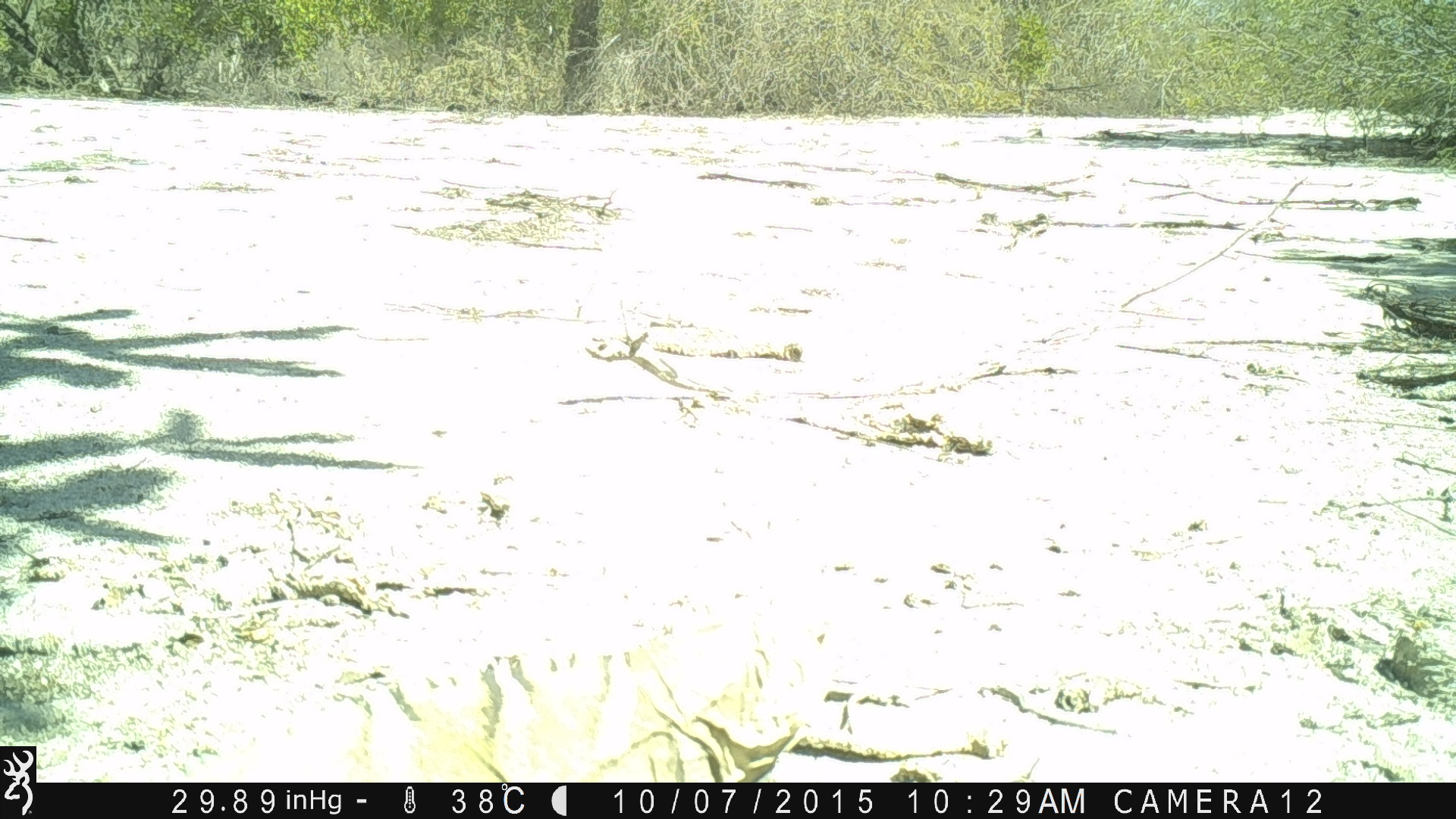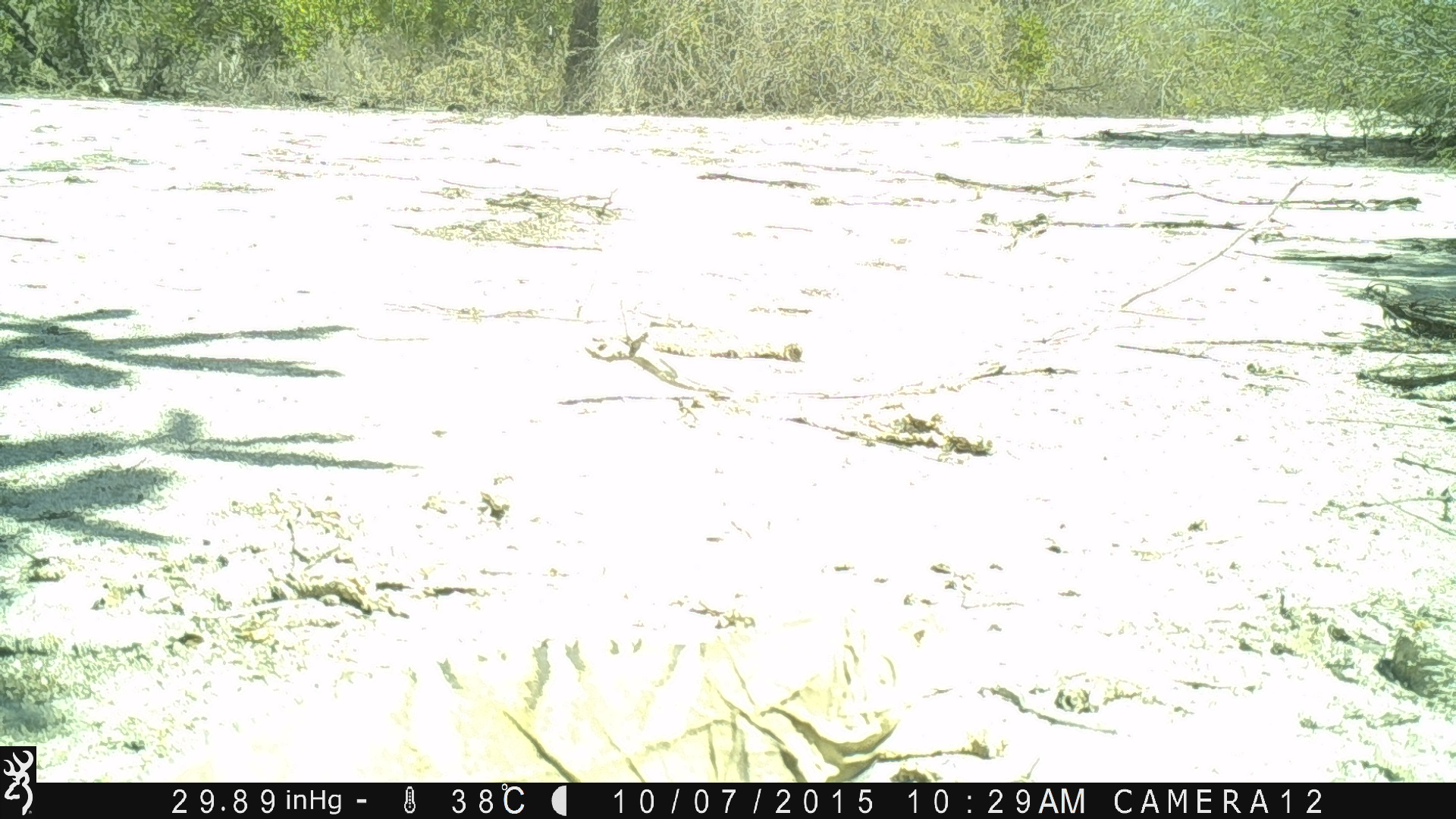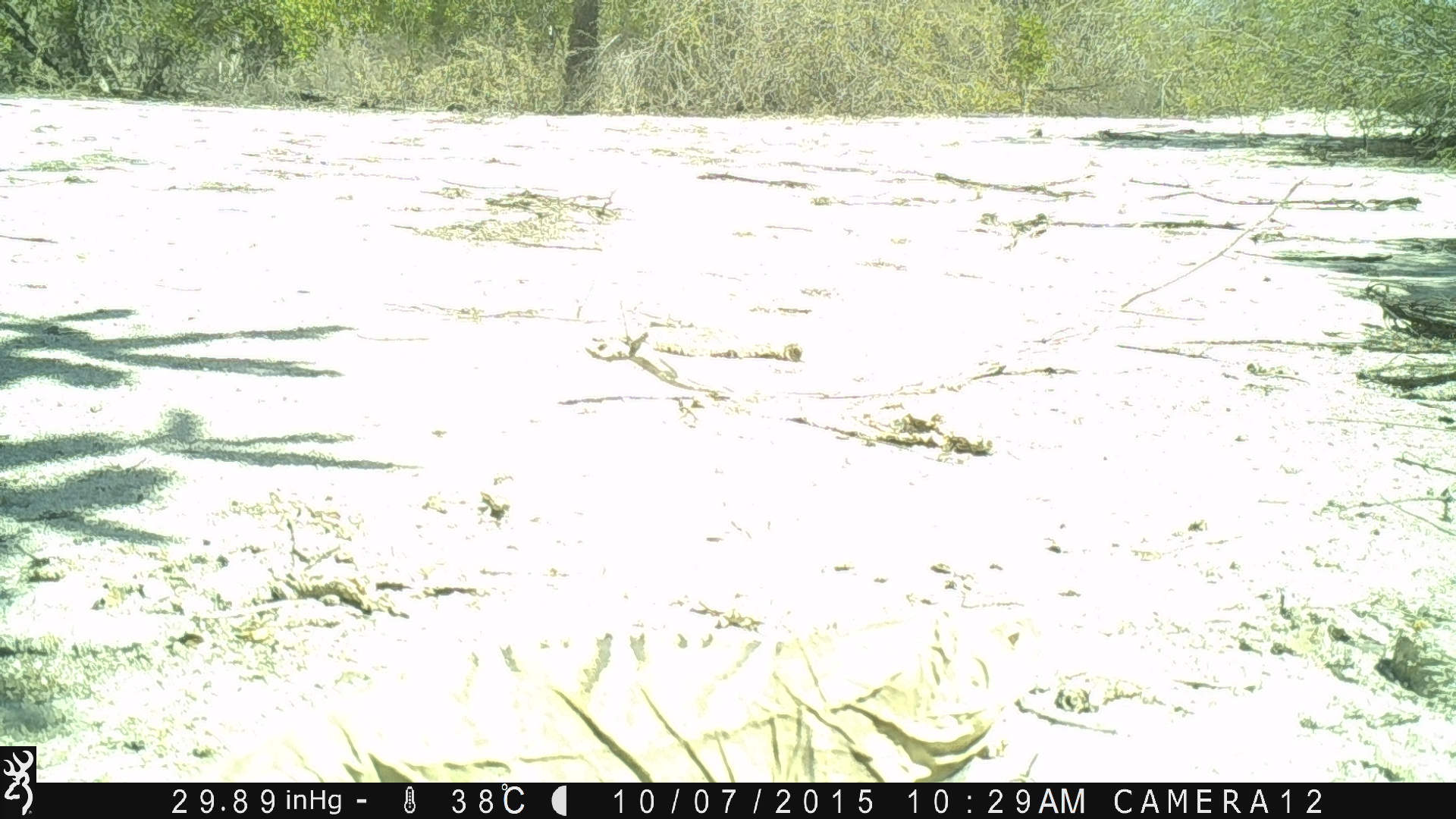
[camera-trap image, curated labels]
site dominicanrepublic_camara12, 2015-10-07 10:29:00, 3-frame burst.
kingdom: Animalia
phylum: Chordata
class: Reptilia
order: Squamata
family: Iguanidae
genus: Iguana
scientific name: Iguana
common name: typical iguanas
Iguana (typical iguanas).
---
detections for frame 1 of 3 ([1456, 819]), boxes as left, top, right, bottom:
iguana: 156, 590, 862, 783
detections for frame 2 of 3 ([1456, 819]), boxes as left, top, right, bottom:
iguana: 147, 595, 930, 781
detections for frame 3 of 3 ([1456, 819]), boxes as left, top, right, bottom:
iguana: 189, 593, 1051, 786